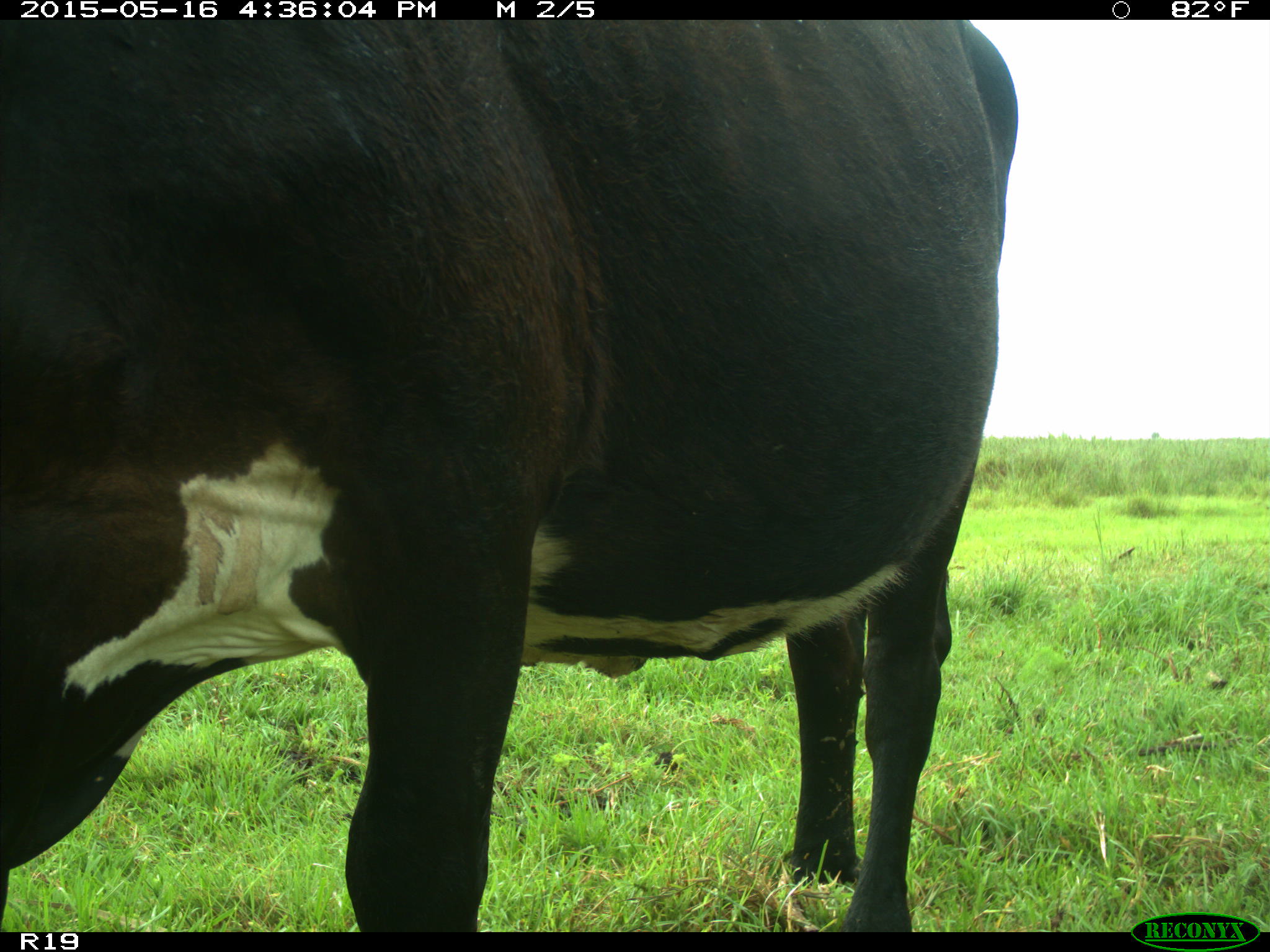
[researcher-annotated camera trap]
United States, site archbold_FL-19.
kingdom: Animalia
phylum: Chordata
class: Mammalia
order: Artiodactyla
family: Bovidae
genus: Bos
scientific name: Bos taurus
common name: domestic cow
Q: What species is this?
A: Bos taurus (domestic cow).